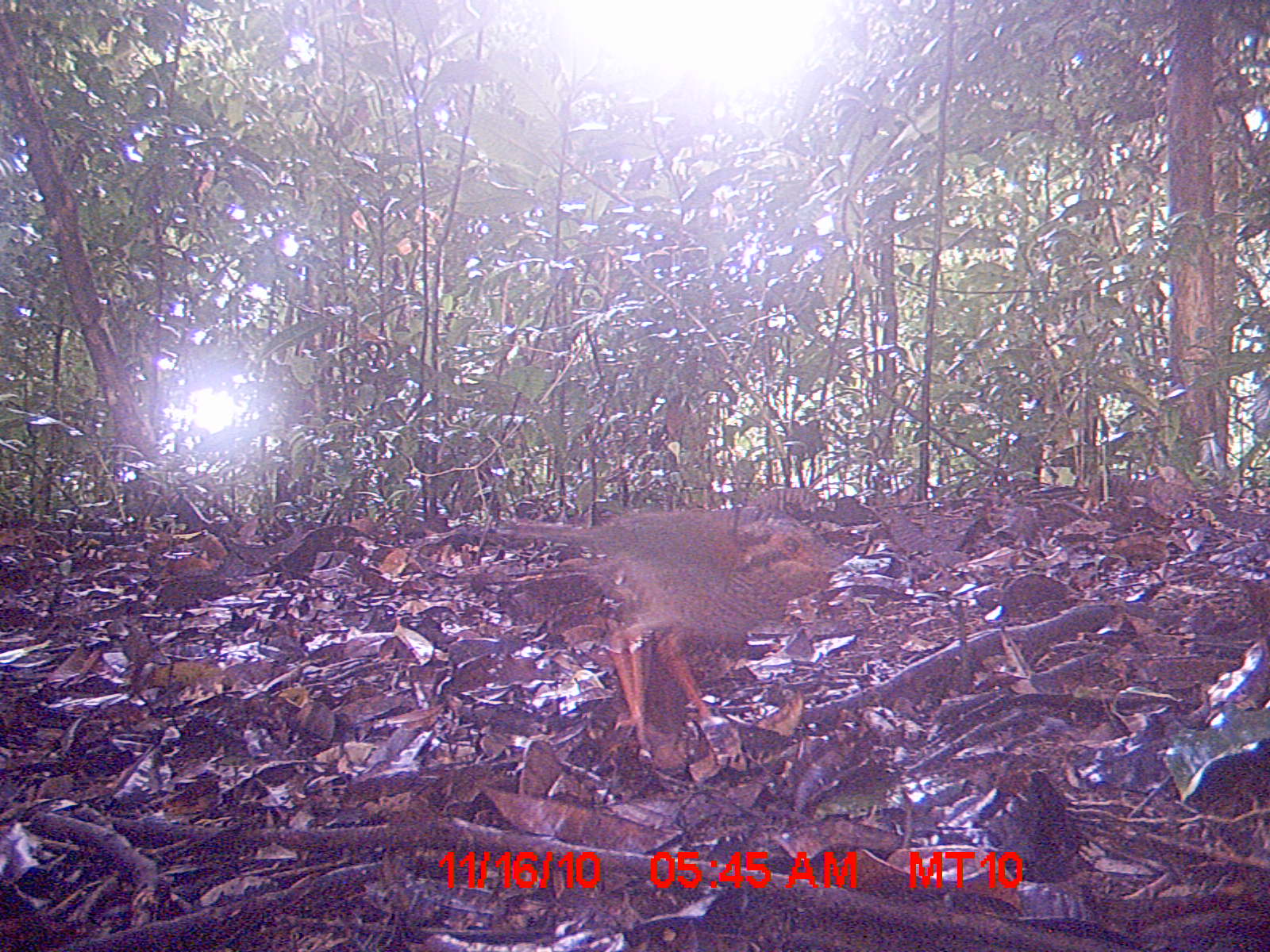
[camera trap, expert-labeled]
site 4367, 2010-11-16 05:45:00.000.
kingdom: Animalia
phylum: Chordata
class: Aves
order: Coraciiformes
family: Brachypteraciidae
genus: Brachypteracias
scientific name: Brachypteracias squamiger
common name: scaly ground-roller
Brachypteracias squamiger (scaly ground-roller), count 1.